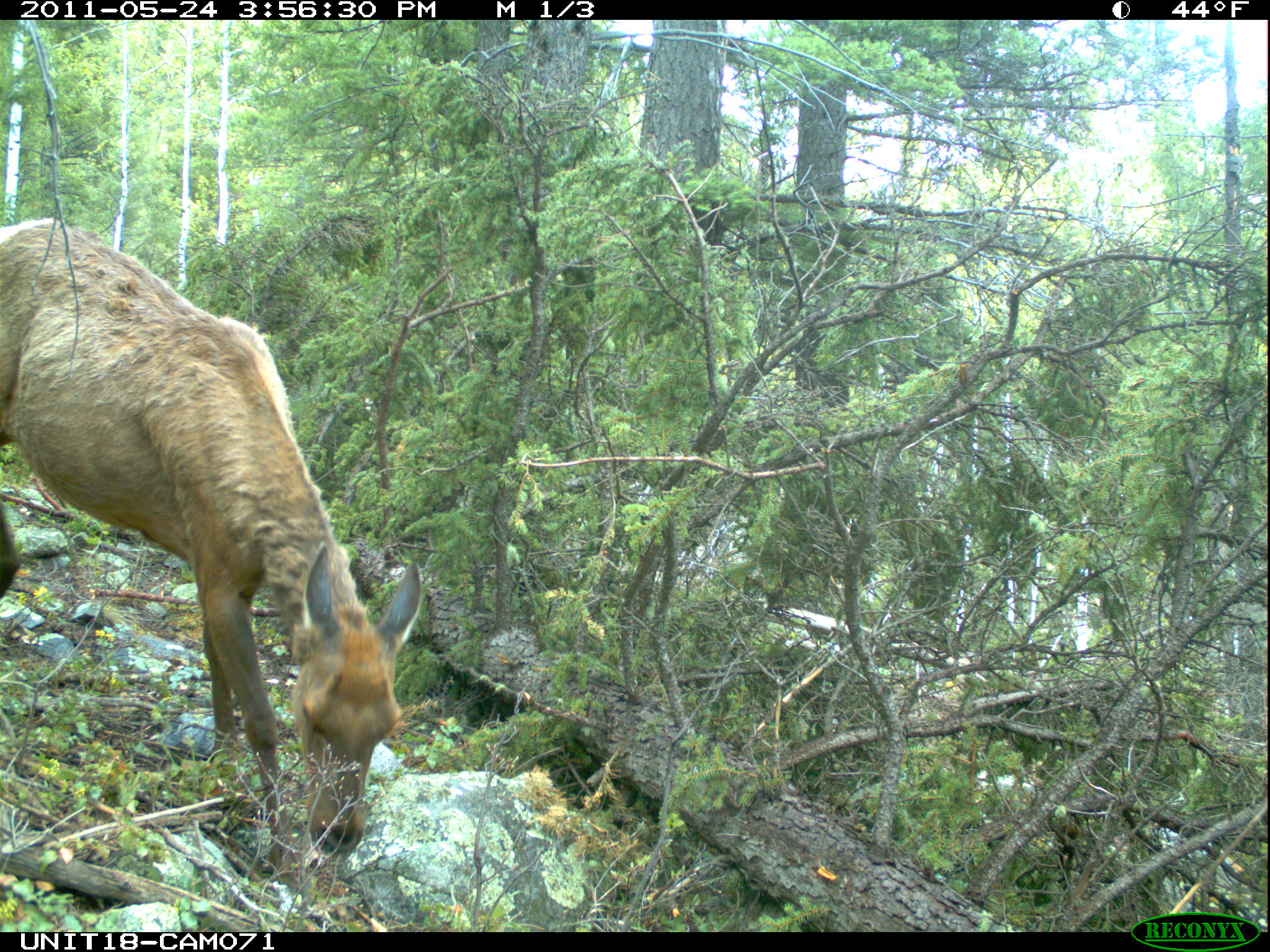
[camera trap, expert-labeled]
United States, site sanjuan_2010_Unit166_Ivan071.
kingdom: Animalia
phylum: Chordata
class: Mammalia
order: Artiodactyla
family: Cervidae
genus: Cervus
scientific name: Cervus elaphus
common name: red deer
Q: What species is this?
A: Cervus elaphus (red deer).